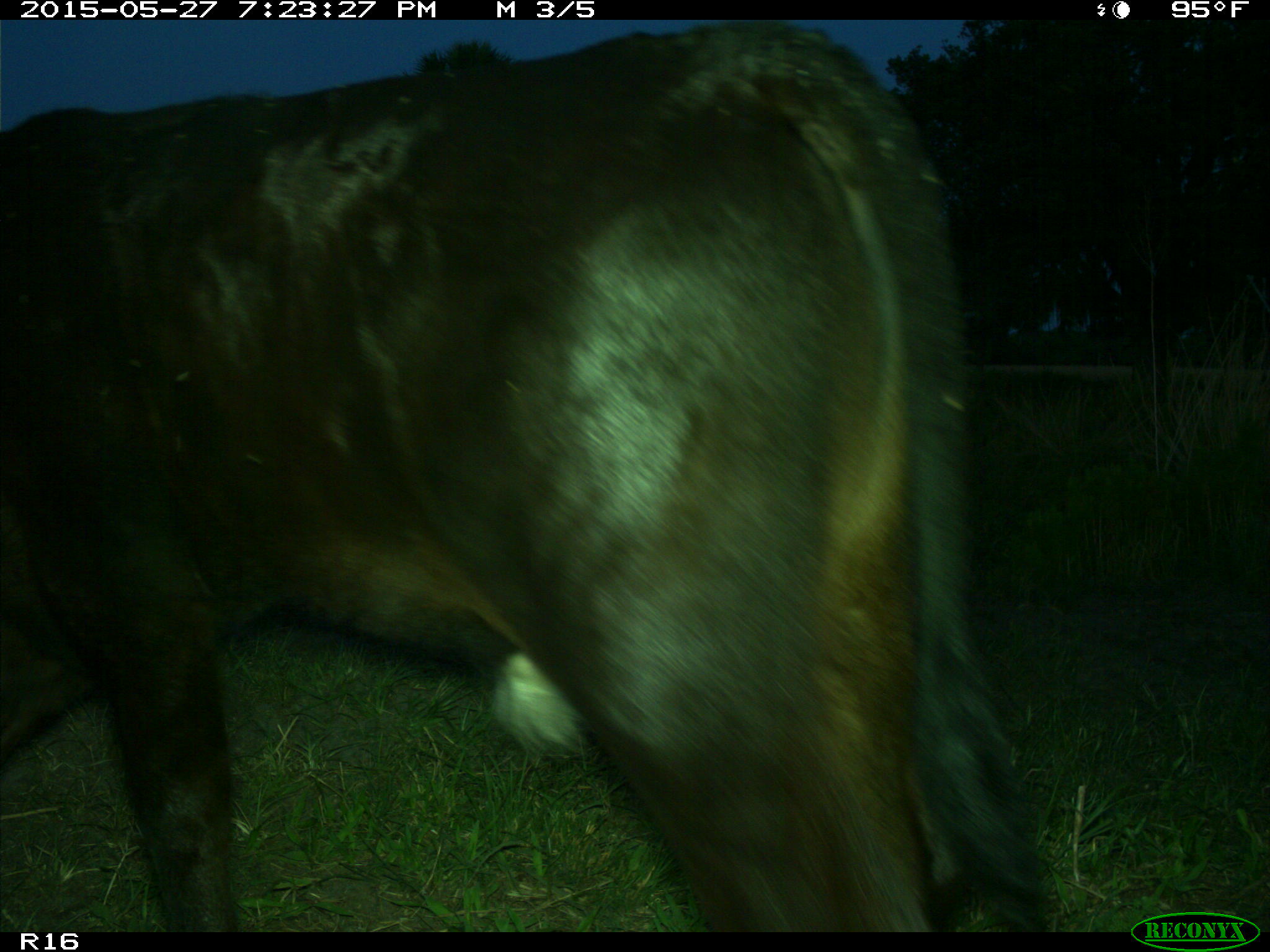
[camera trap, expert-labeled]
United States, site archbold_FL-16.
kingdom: Animalia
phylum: Chordata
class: Mammalia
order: Artiodactyla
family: Bovidae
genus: Bos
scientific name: Bos taurus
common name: domestic cow